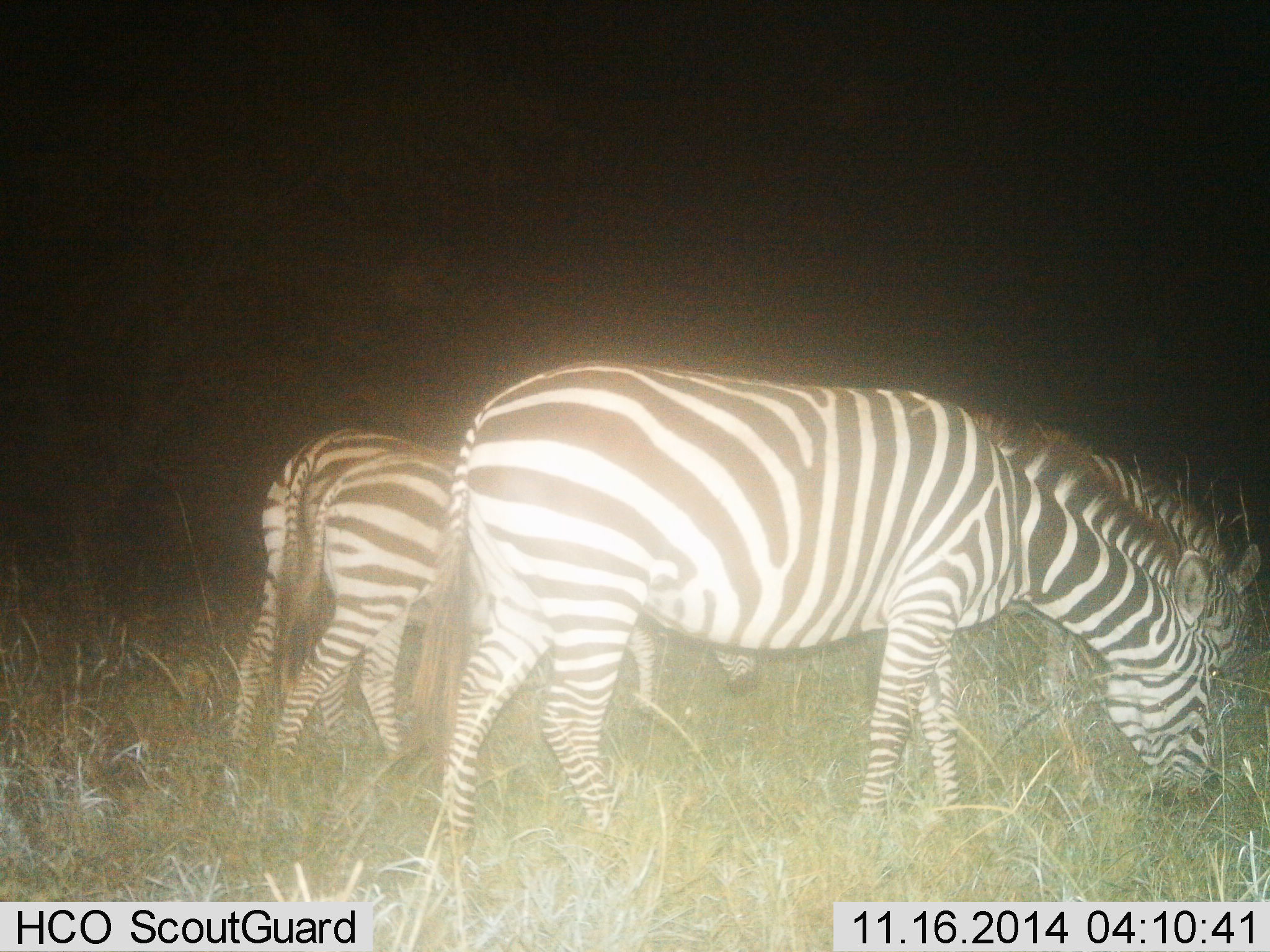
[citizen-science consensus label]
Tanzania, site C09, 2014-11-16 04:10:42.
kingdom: Animalia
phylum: Chordata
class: Mammalia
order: Perissodactyla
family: Equidae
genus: Equus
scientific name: Equus quagga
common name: plains zebra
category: zebra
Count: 3.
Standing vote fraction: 0%.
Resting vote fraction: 0%.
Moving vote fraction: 10%.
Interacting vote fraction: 0%.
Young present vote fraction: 0%.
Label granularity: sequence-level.